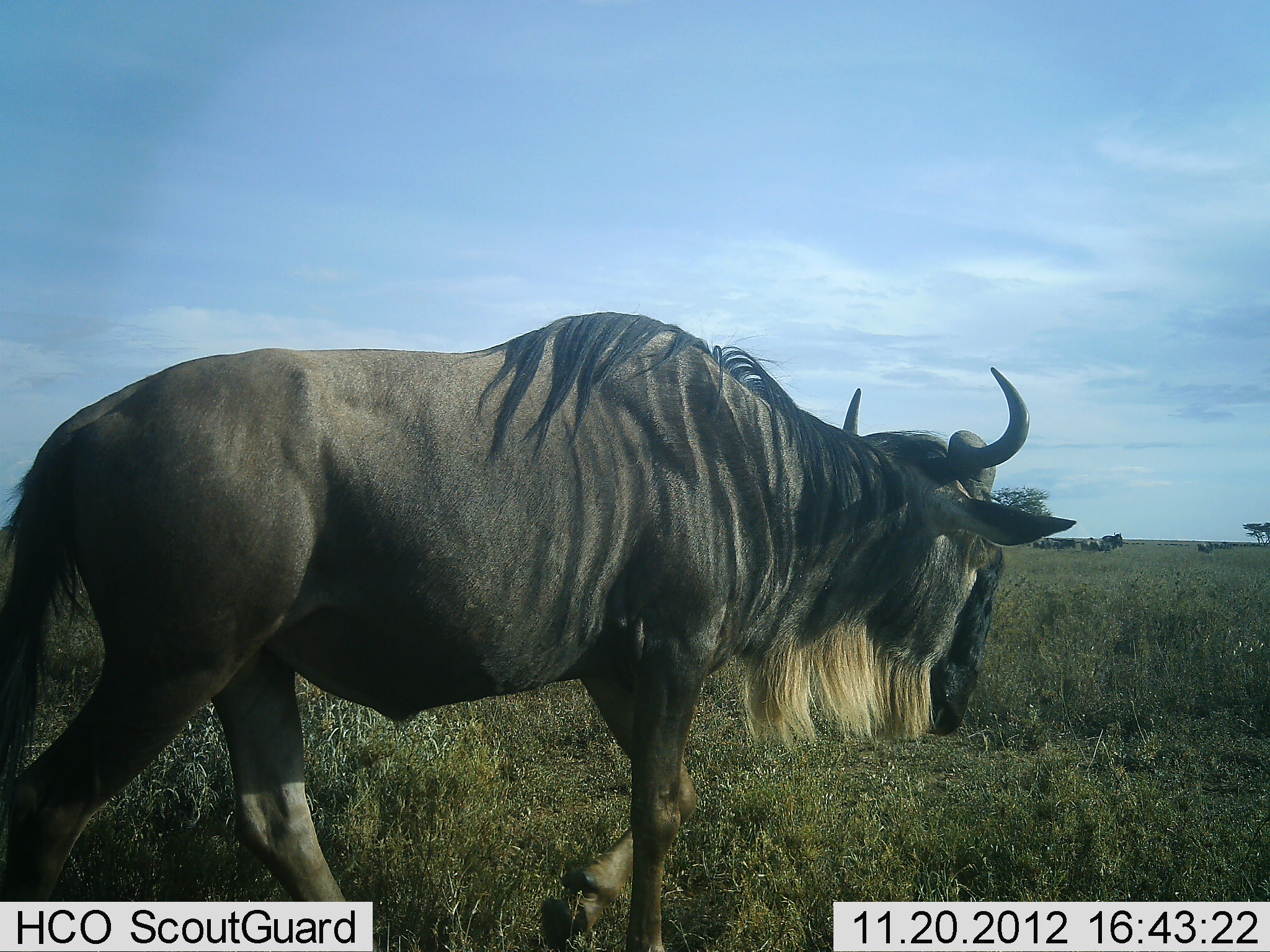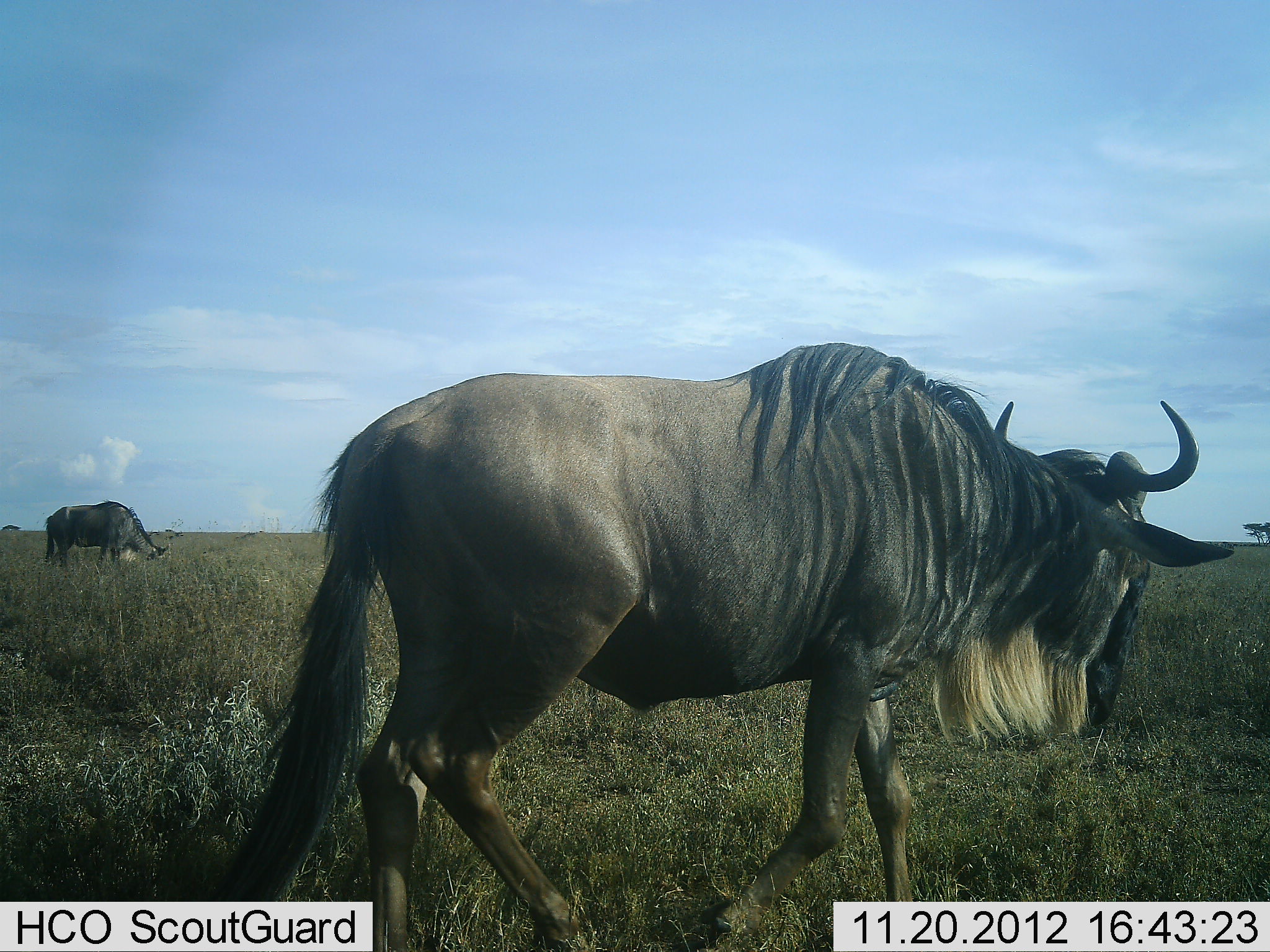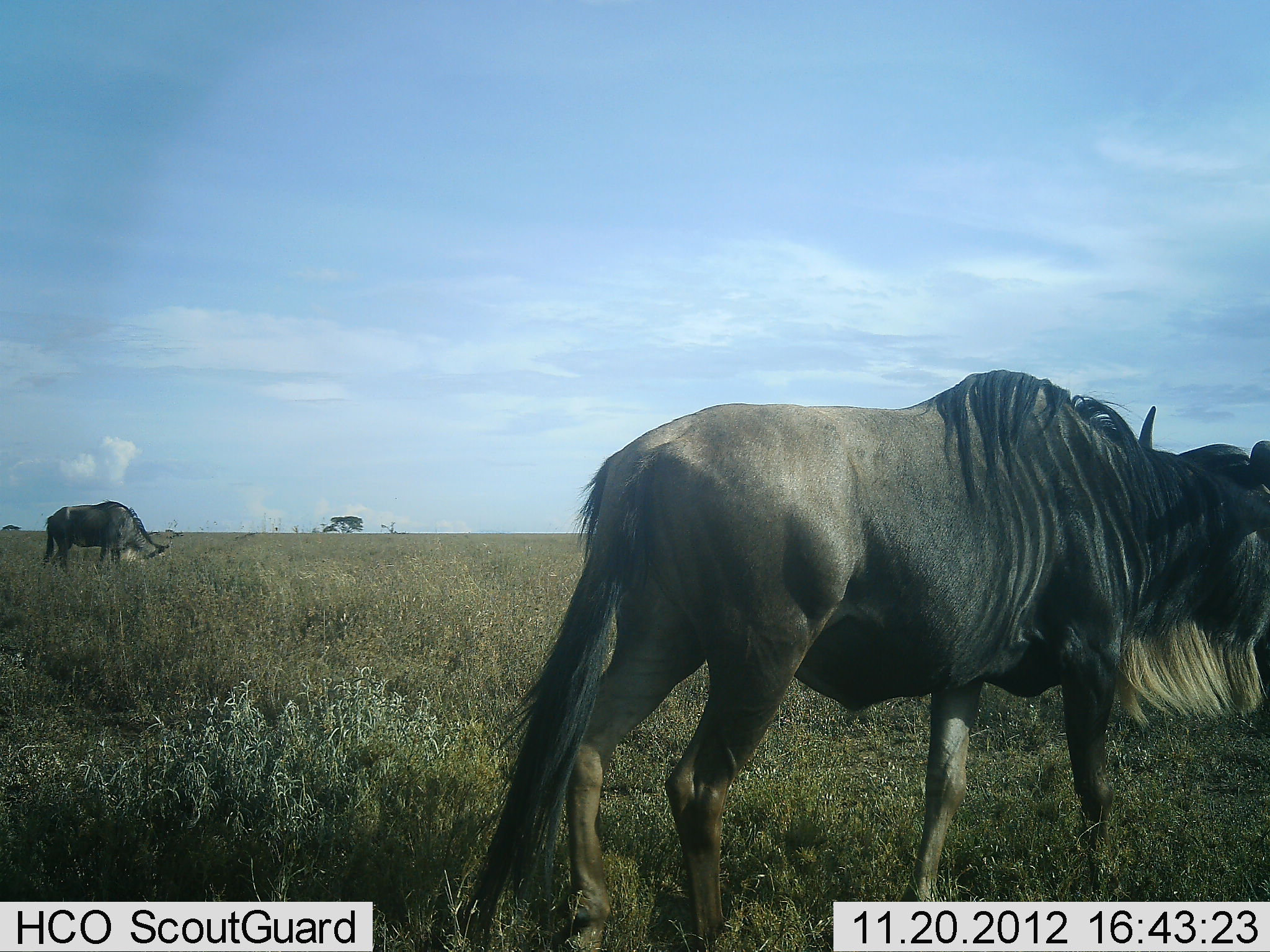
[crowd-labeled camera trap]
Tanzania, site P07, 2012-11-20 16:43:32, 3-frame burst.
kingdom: Animalia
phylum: Chordata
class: Mammalia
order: Artiodactyla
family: Bovidae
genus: Connochaetes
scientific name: Connochaetes taurinus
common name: blue wildebeest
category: wildebeest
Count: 2.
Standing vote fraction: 30%.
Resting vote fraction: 0%.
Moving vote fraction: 90%.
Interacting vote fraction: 0%.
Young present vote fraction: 0%.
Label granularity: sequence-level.